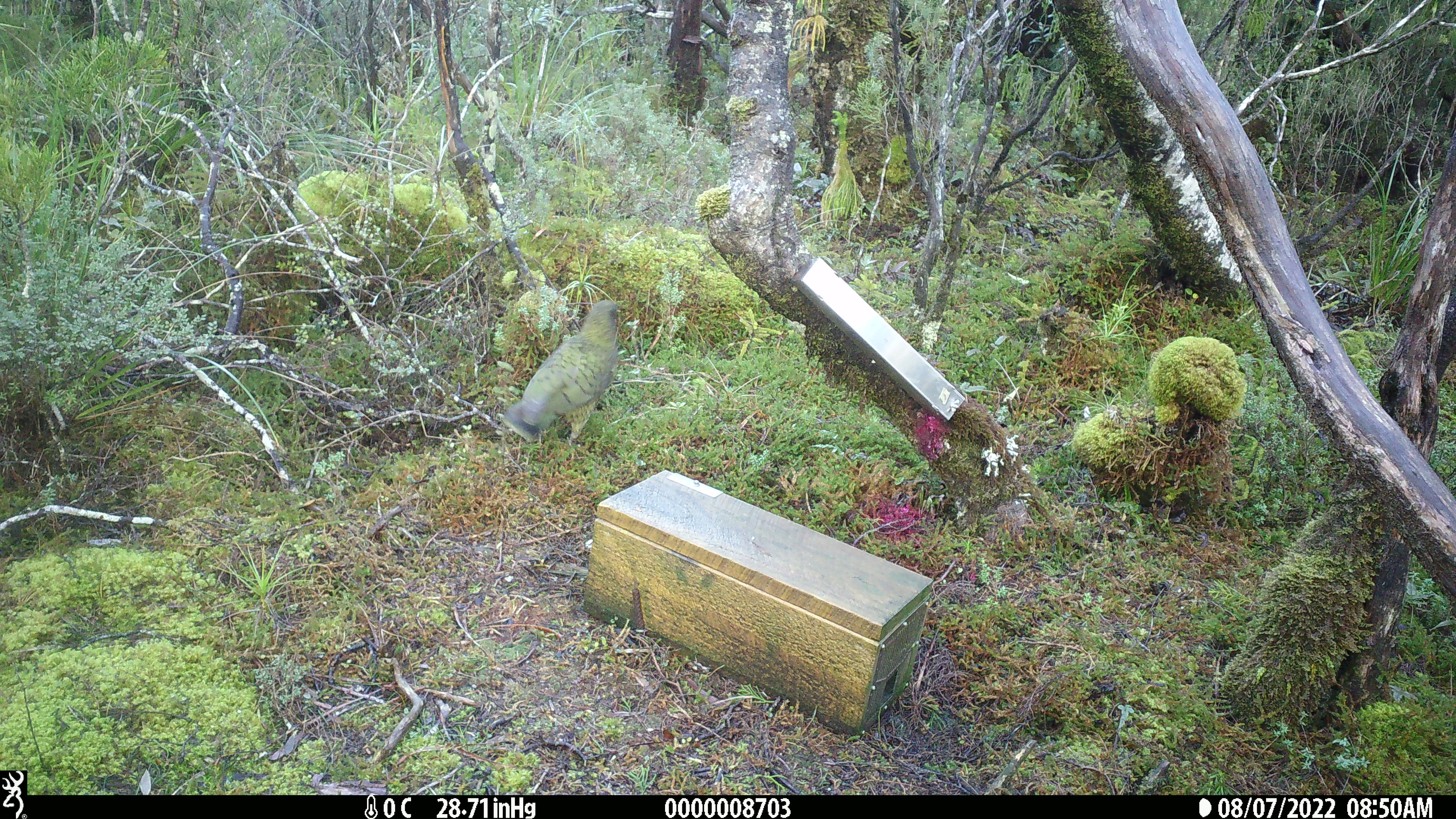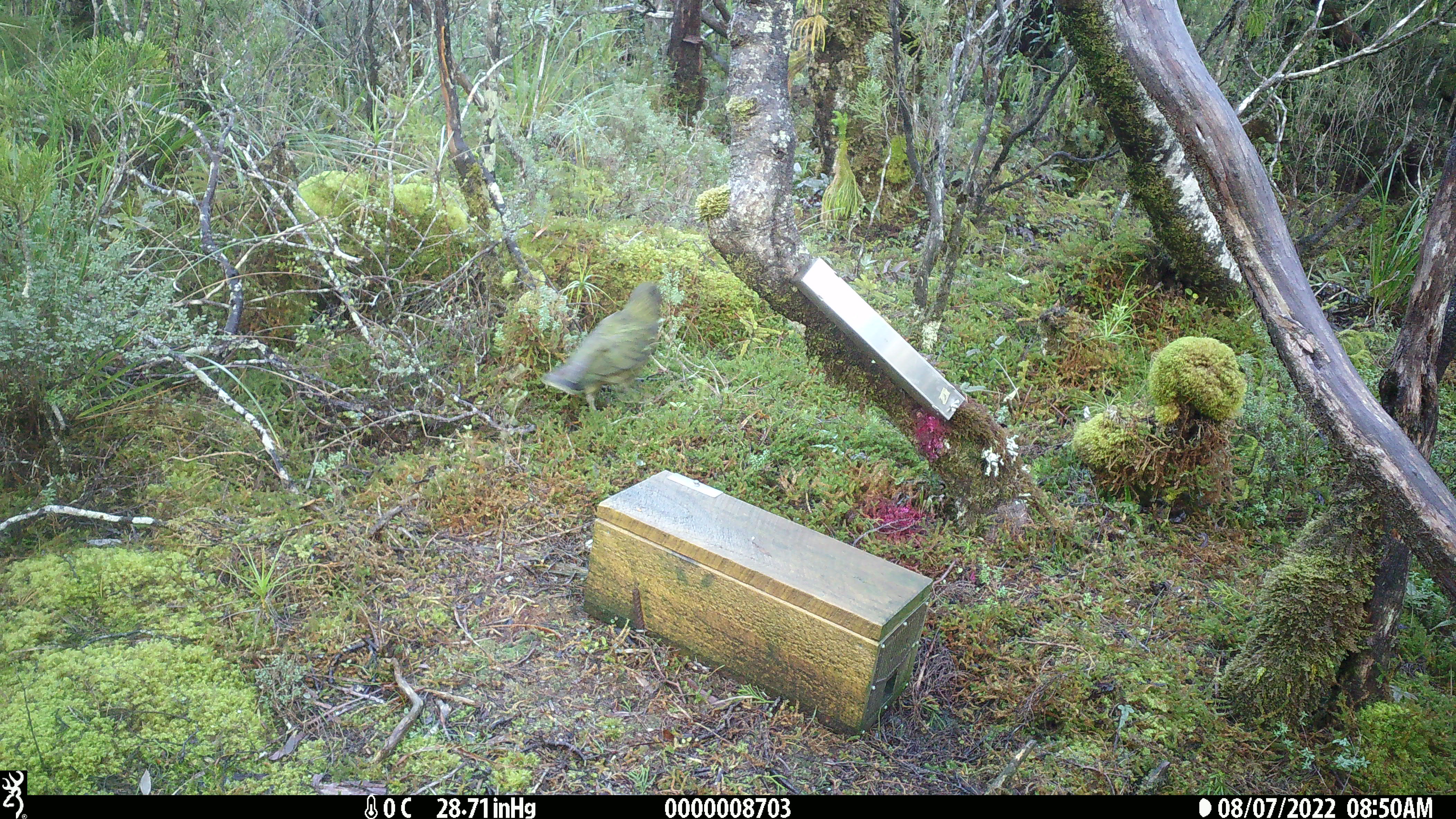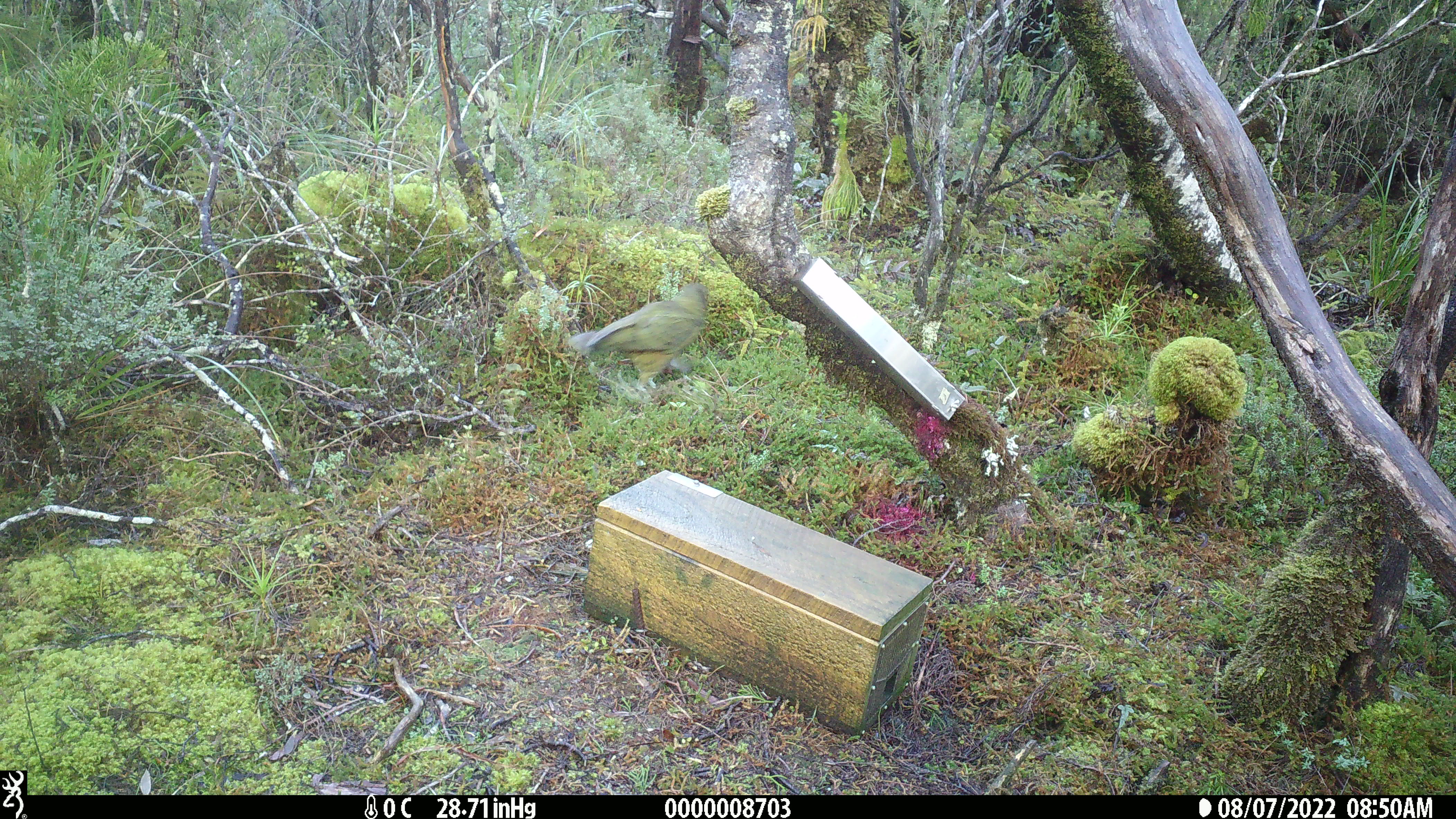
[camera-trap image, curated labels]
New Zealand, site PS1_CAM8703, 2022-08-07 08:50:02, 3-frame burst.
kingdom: Animalia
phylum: Chordata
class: Aves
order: Psittaciformes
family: Strigopidae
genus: Nestor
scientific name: Nestor notabilis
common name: kea